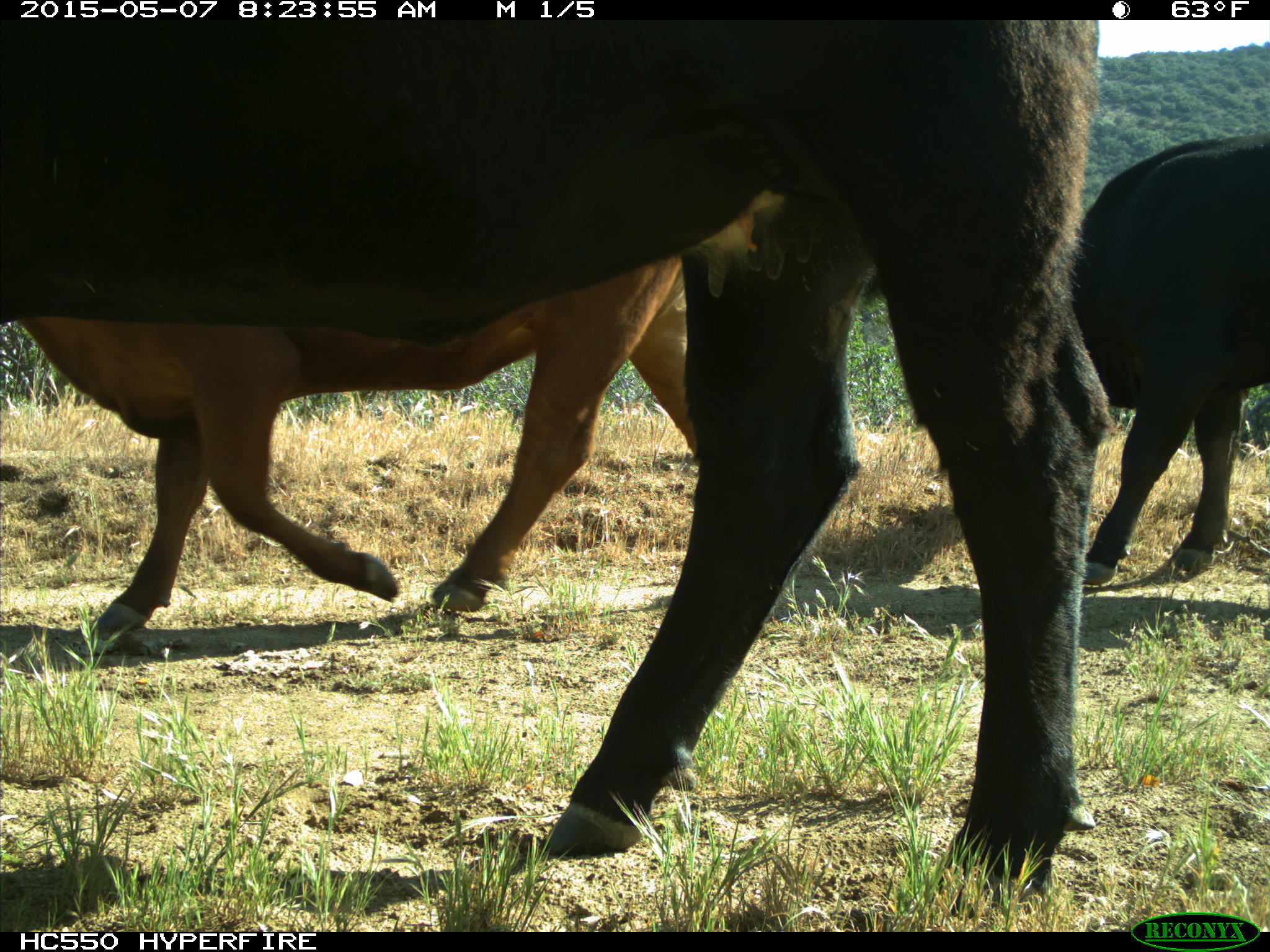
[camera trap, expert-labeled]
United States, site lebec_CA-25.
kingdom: Animalia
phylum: Chordata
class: Mammalia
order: Artiodactyla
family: Bovidae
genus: Bos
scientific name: Bos taurus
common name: domestic cow